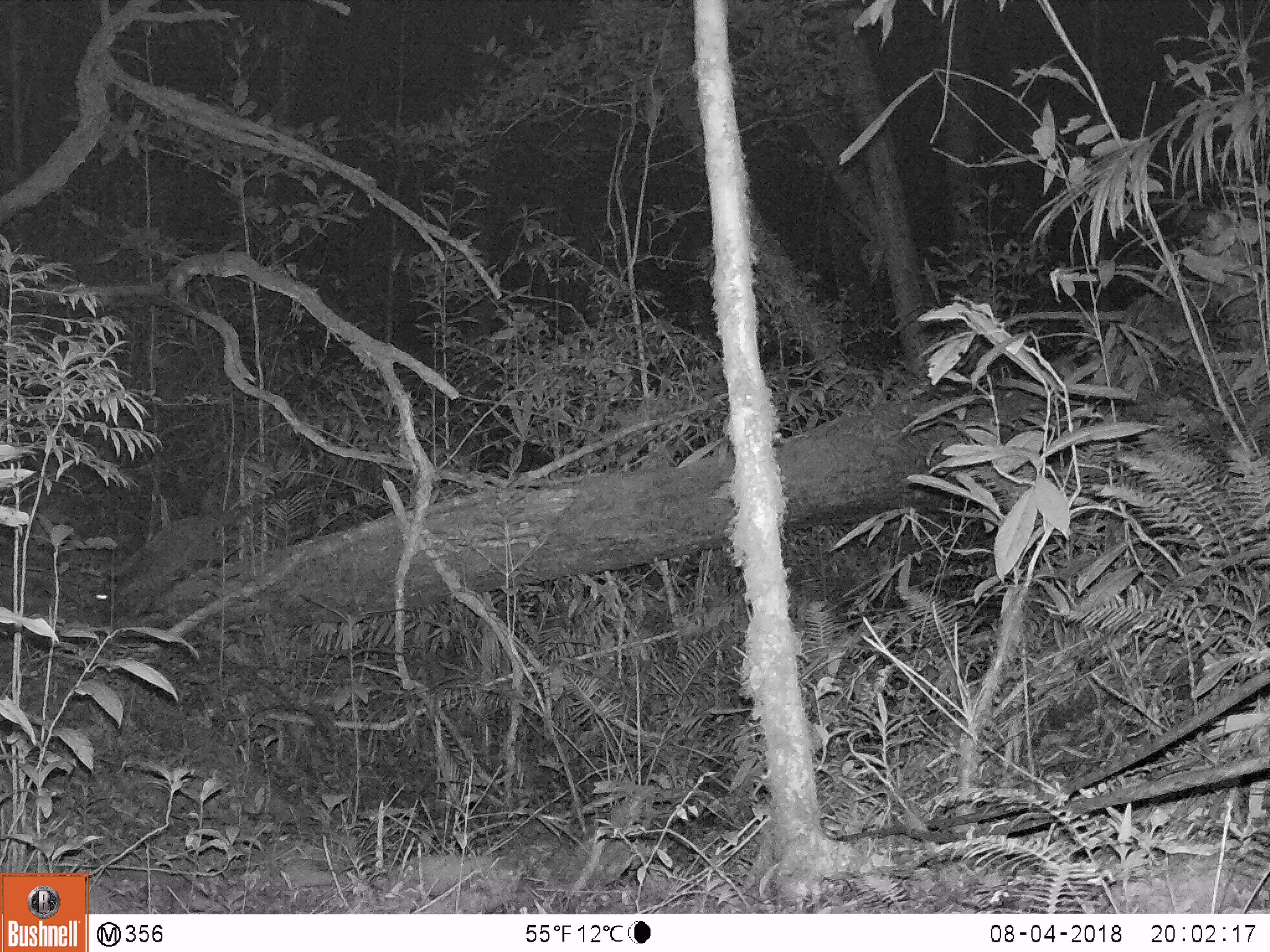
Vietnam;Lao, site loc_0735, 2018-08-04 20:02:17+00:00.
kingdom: Animalia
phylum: Chordata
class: Mammalia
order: Carnivora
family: Viverridae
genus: Paradoxurus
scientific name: Paradoxurus hermaphroditus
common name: common palm civet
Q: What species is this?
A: Common palm civet (Paradoxurus hermaphroditus).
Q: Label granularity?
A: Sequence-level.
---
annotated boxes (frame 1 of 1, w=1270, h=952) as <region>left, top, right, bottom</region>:
common palm civet: <region>95, 470, 331, 613</region>